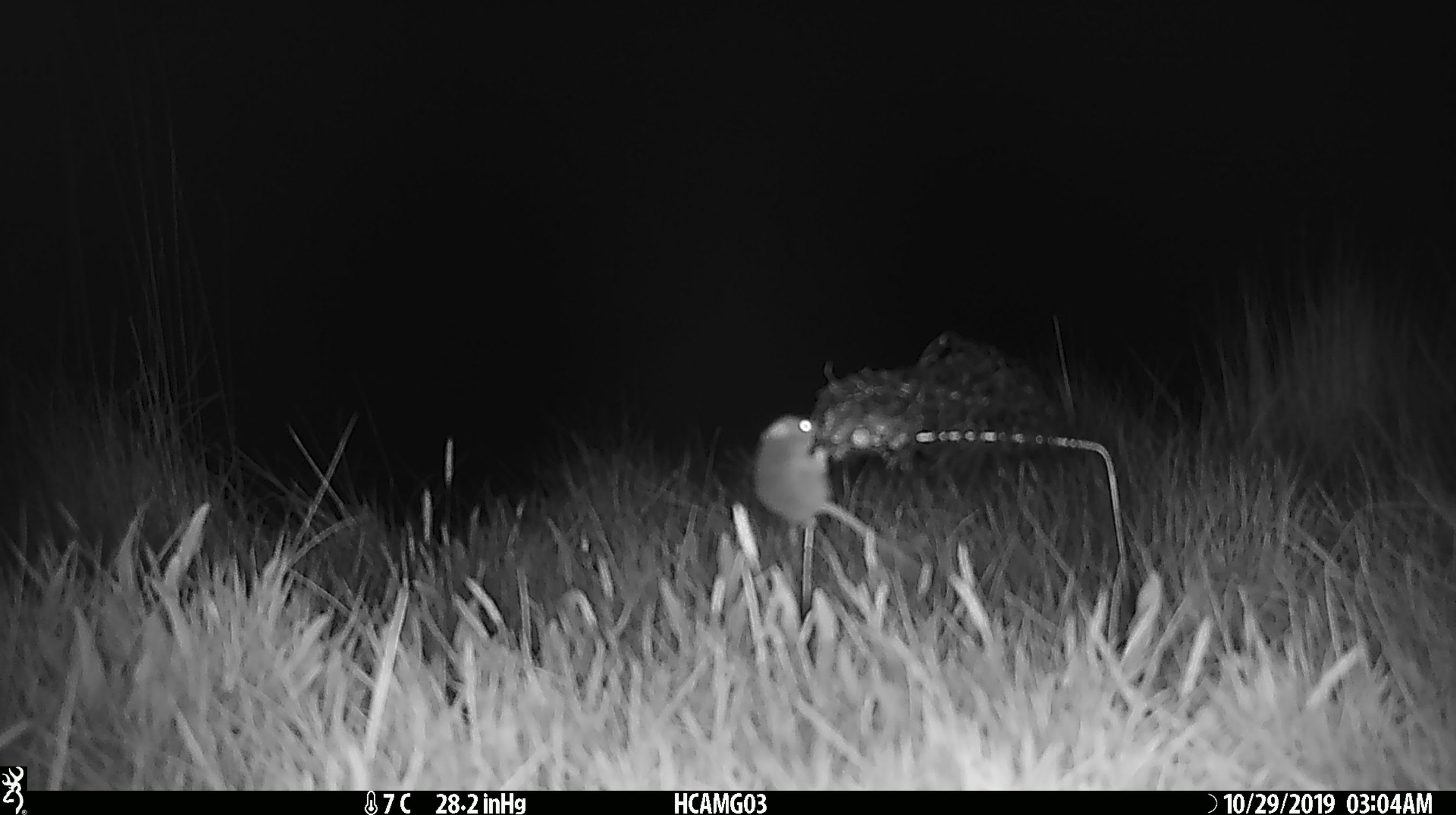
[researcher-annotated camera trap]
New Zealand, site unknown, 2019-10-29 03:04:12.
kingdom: Animalia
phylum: Chordata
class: Mammalia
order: Rodentia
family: Muridae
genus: Mus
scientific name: Mus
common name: mouse